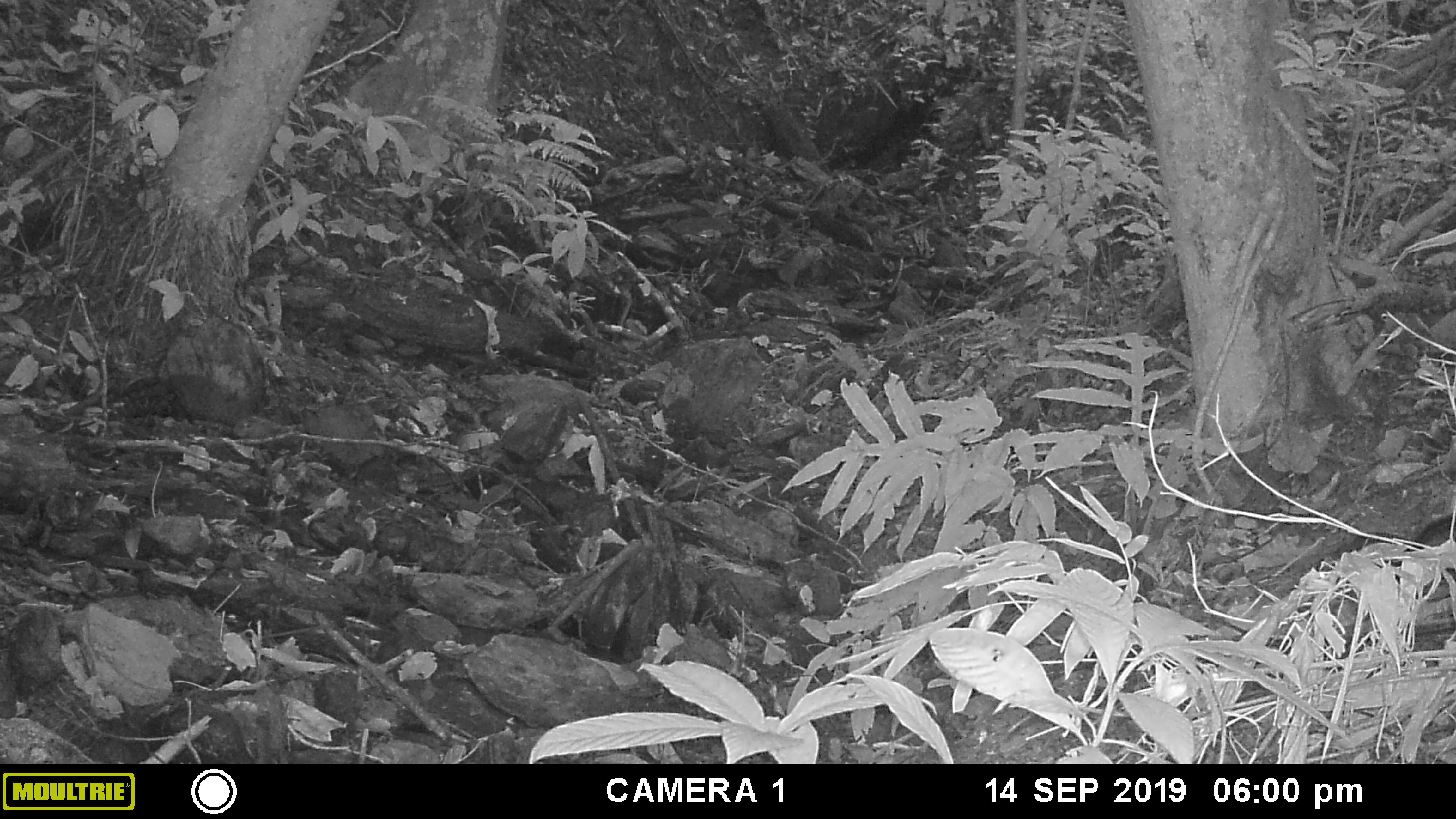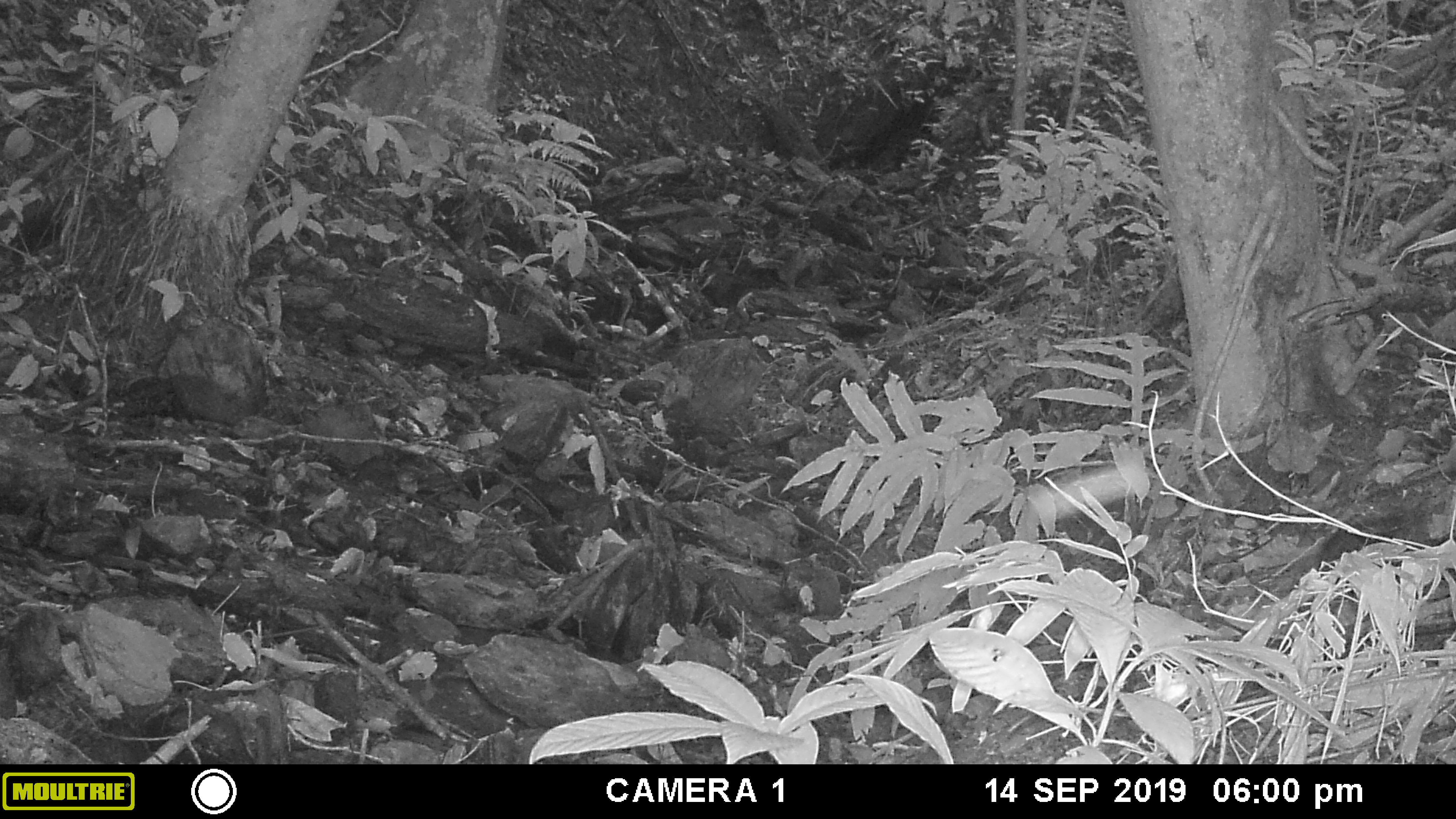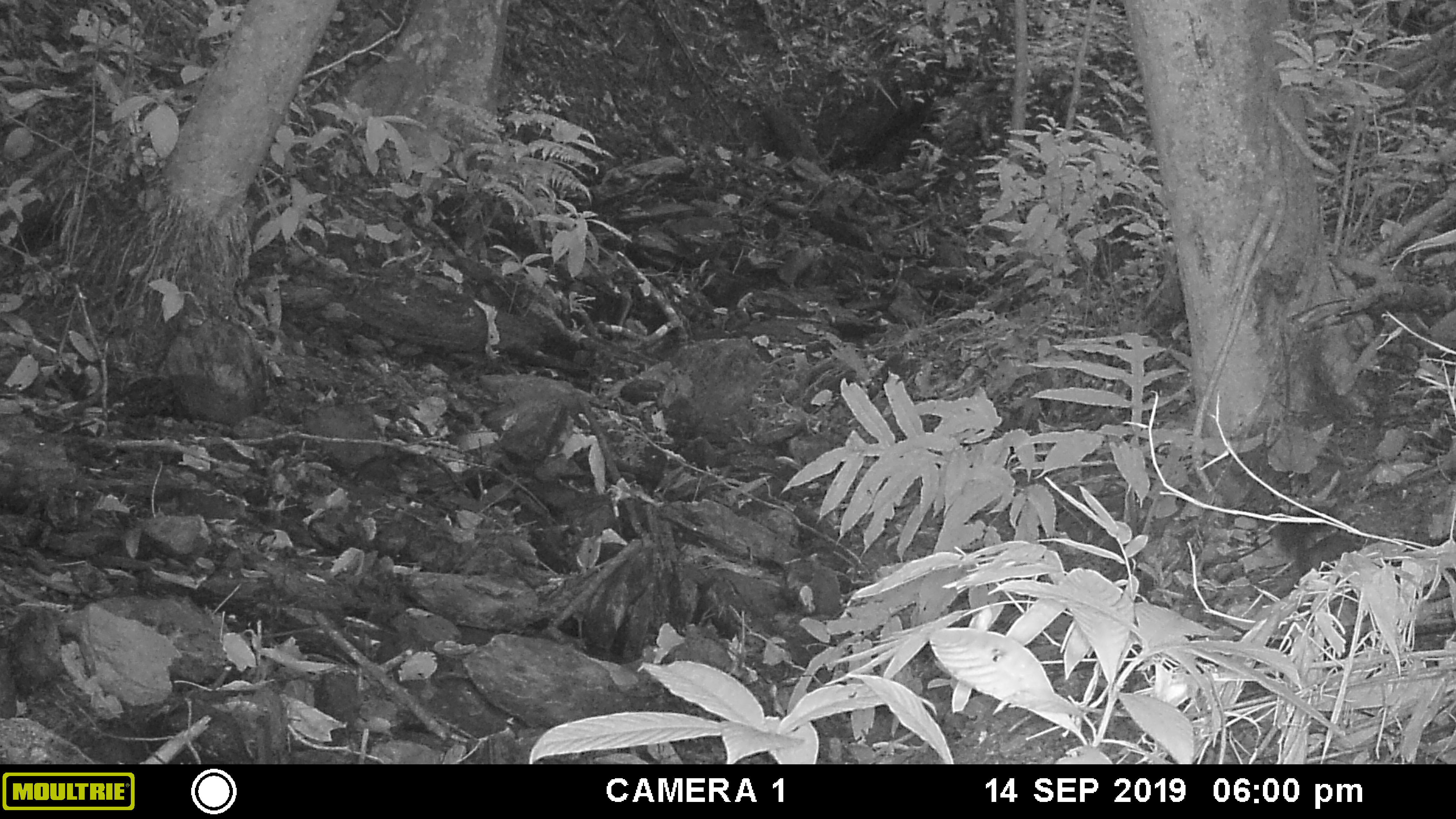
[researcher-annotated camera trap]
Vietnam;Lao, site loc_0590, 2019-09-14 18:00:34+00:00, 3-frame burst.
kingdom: Animalia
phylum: Chordata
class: Mammalia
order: Rodentia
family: Sciuridae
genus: Sciurus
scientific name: Sciurus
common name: squirrel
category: unidentified squirrel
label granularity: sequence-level